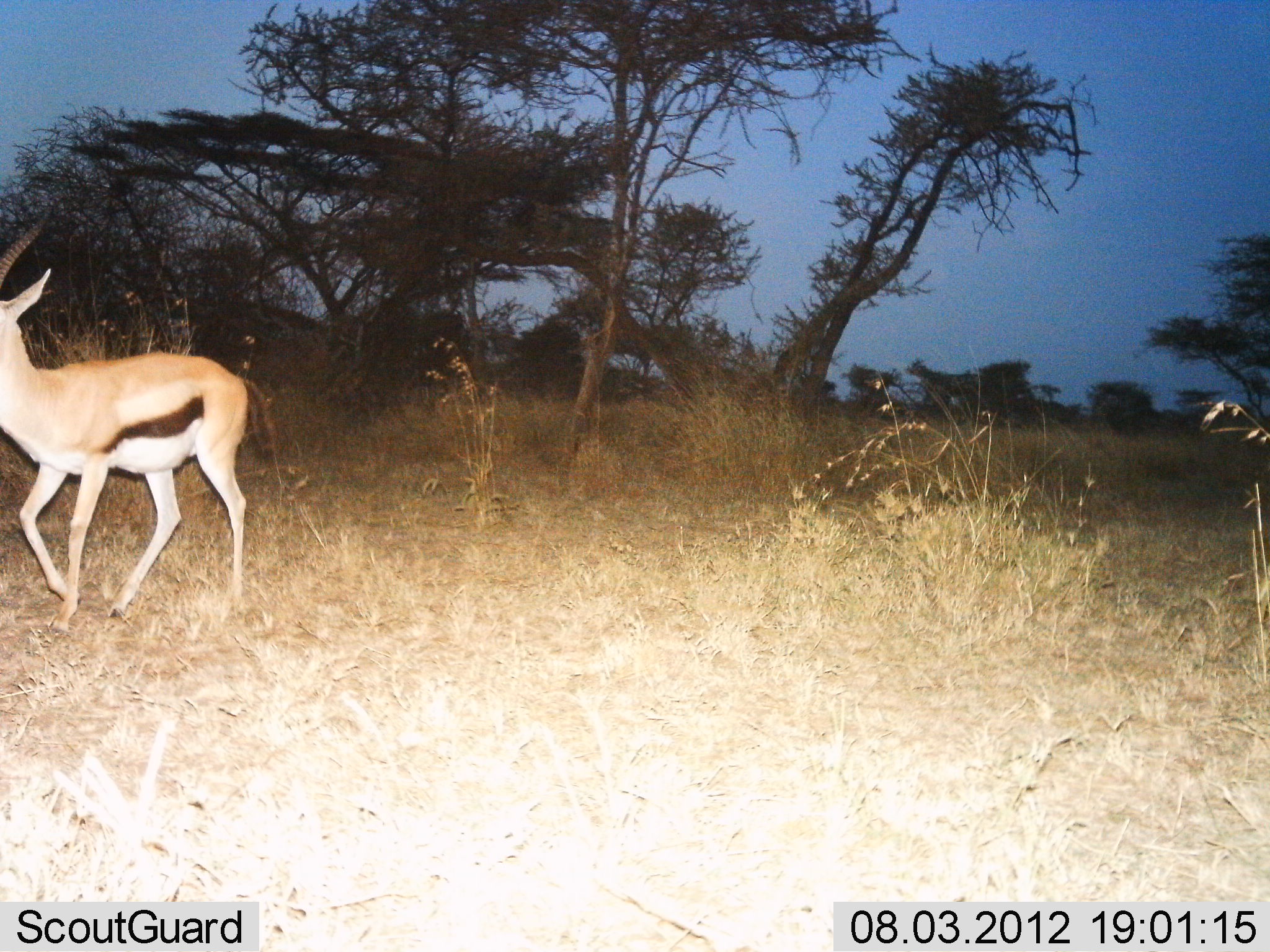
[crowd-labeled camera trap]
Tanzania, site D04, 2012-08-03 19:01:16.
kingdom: Animalia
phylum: Chordata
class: Mammalia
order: Artiodactyla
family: Bovidae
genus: Eudorcas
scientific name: Eudorcas thomsonii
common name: thomson's gazelle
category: gazellethomsons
Gazellethomsons (thomson's gazelle) (Eudorcas thomsonii), count 1. Behavior (volunteer vote fractions): standing 30%, resting 0%, moving 70%, interacting 0%. Young present (vote fraction): 0%. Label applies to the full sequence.